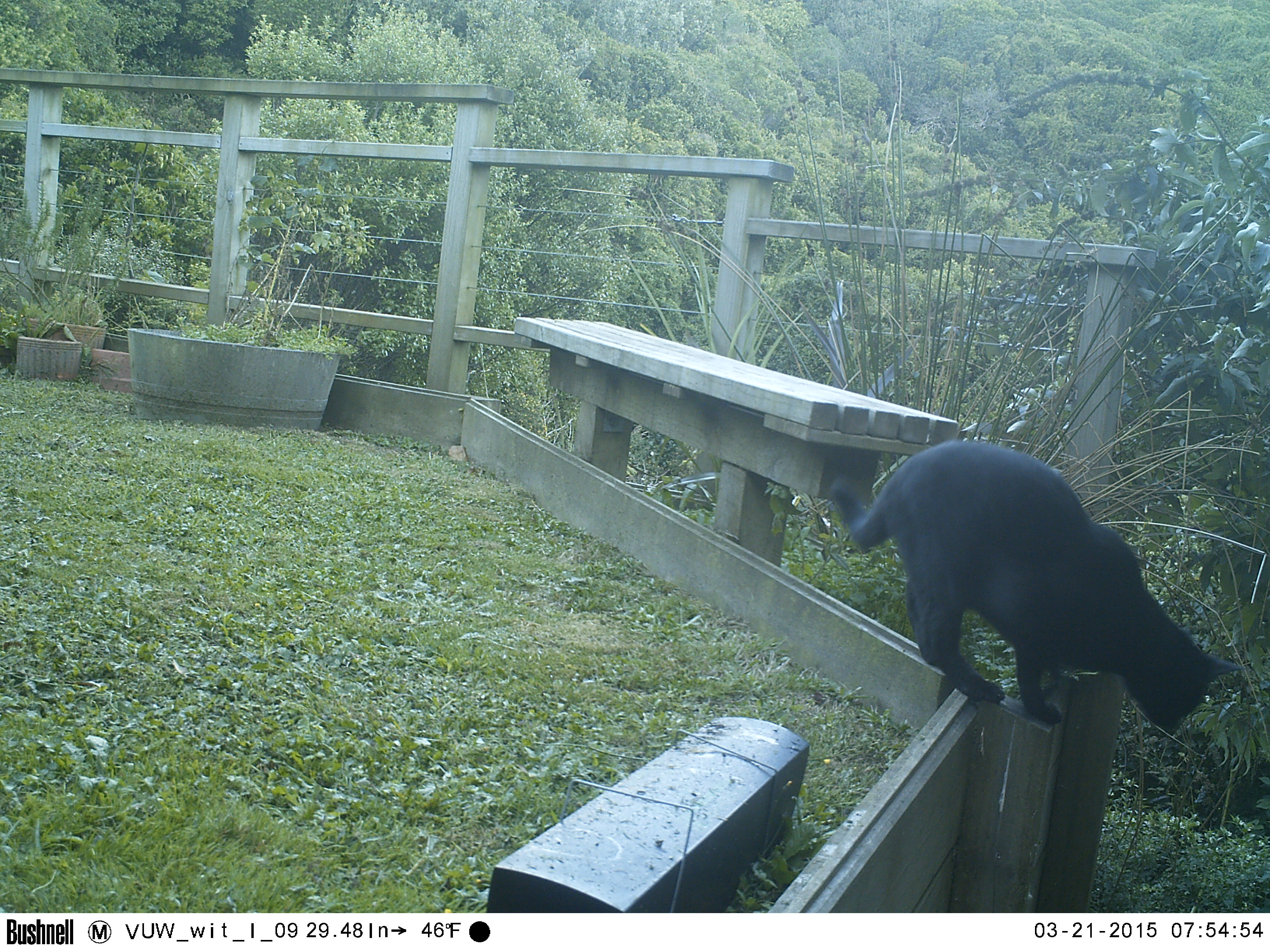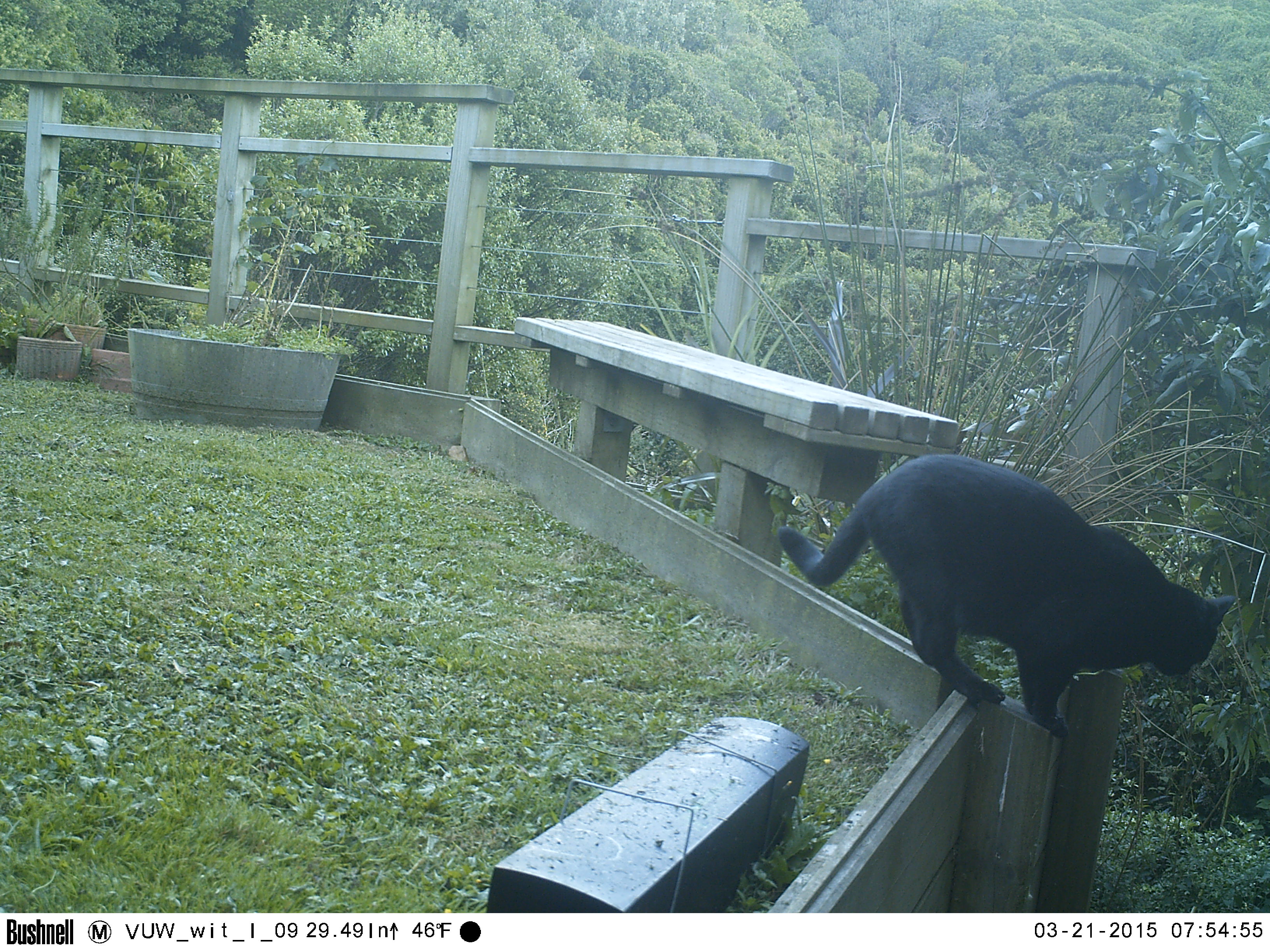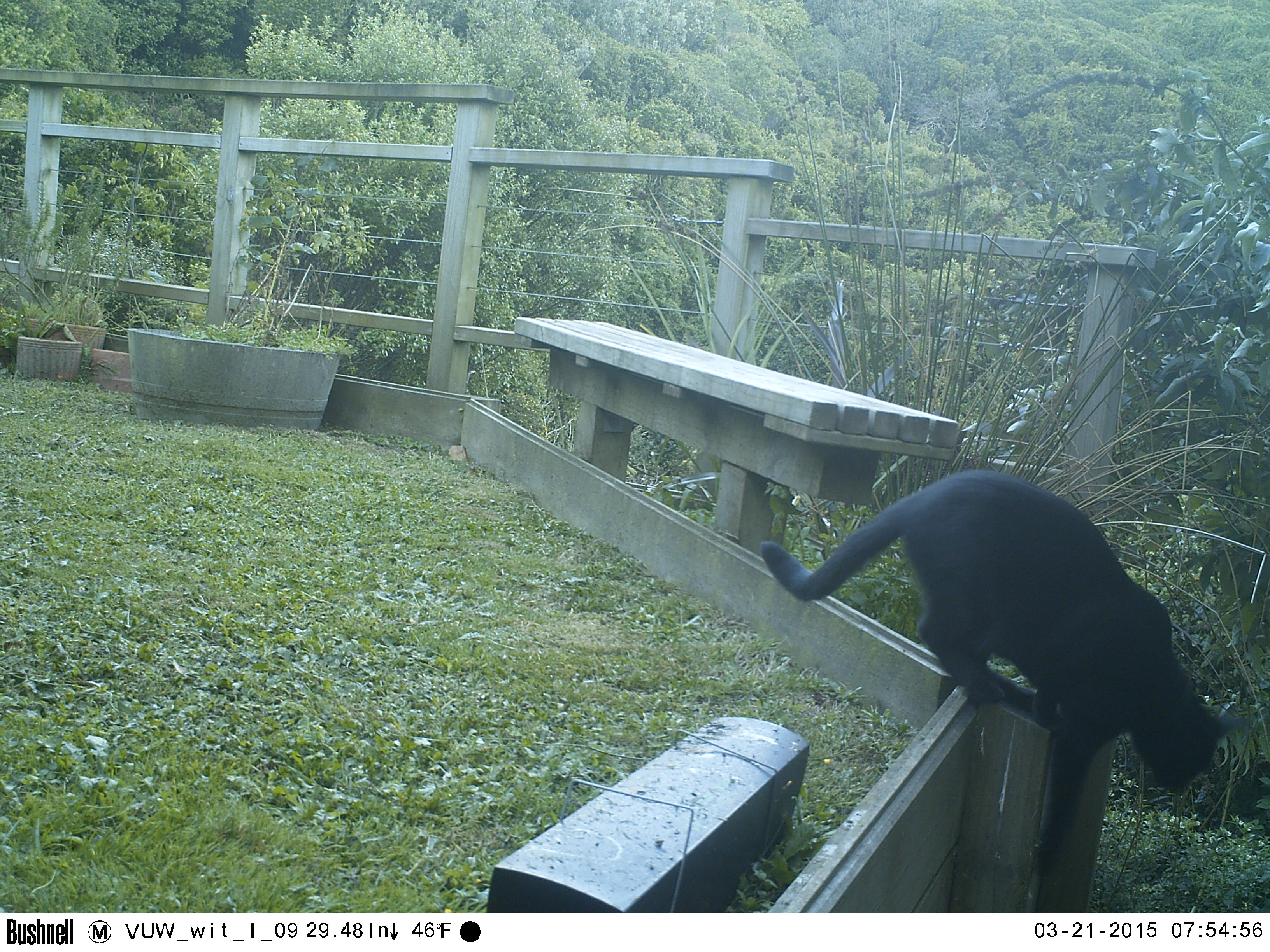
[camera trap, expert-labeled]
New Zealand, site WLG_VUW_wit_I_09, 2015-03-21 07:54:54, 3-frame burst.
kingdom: Animalia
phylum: Chordata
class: Mammalia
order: Carnivora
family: Felidae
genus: Felis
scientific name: Felis catus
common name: domestic cat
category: cat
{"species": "cat (domestic cat) (Felis catus)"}